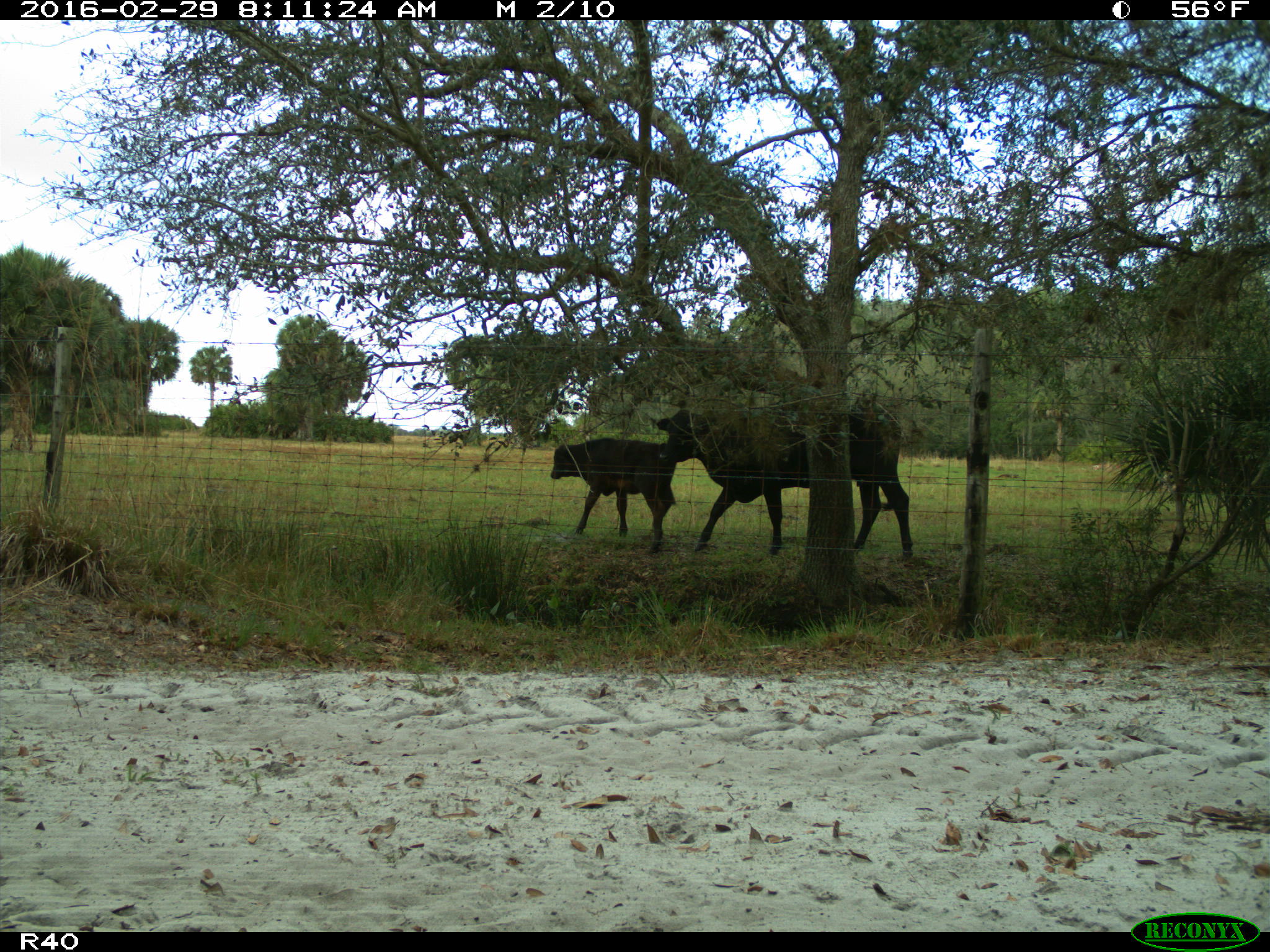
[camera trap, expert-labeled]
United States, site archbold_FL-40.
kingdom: Animalia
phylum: Chordata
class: Mammalia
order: Artiodactyla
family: Bovidae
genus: Bos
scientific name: Bos taurus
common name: domestic cow